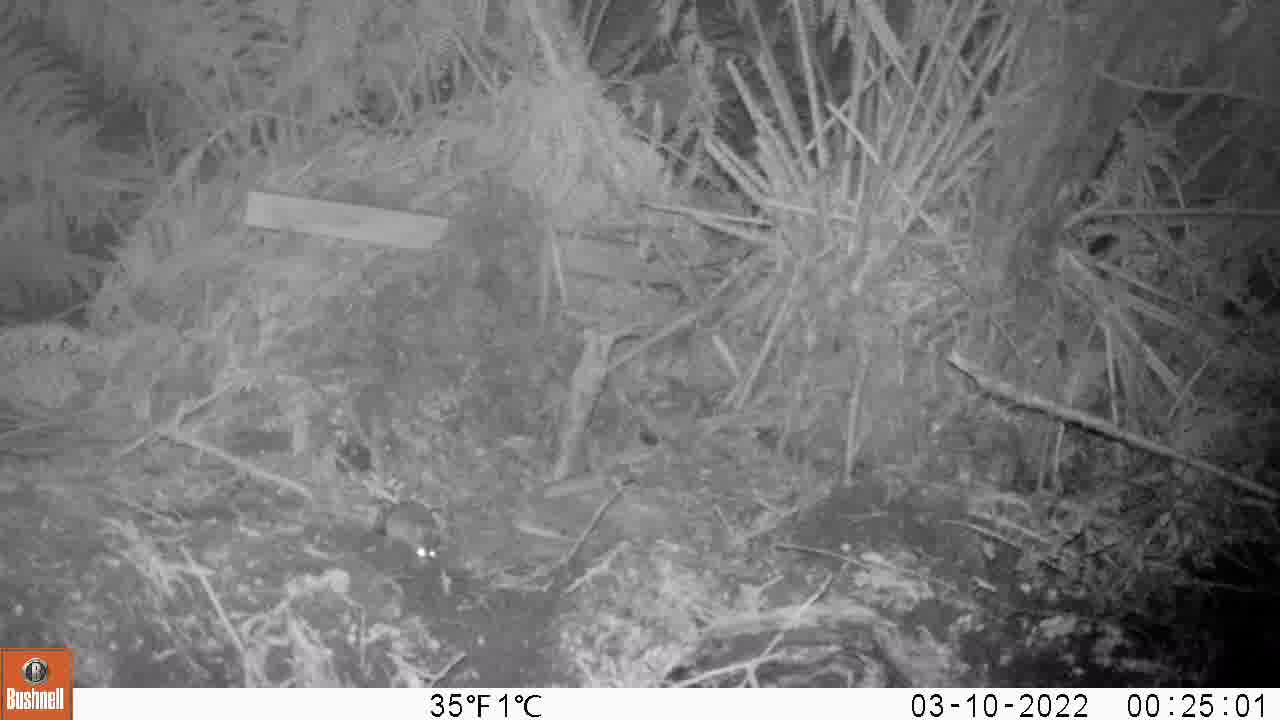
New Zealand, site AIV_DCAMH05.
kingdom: Animalia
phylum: Chordata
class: Mammalia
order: Rodentia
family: Muridae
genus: Mus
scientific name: Mus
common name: mouse